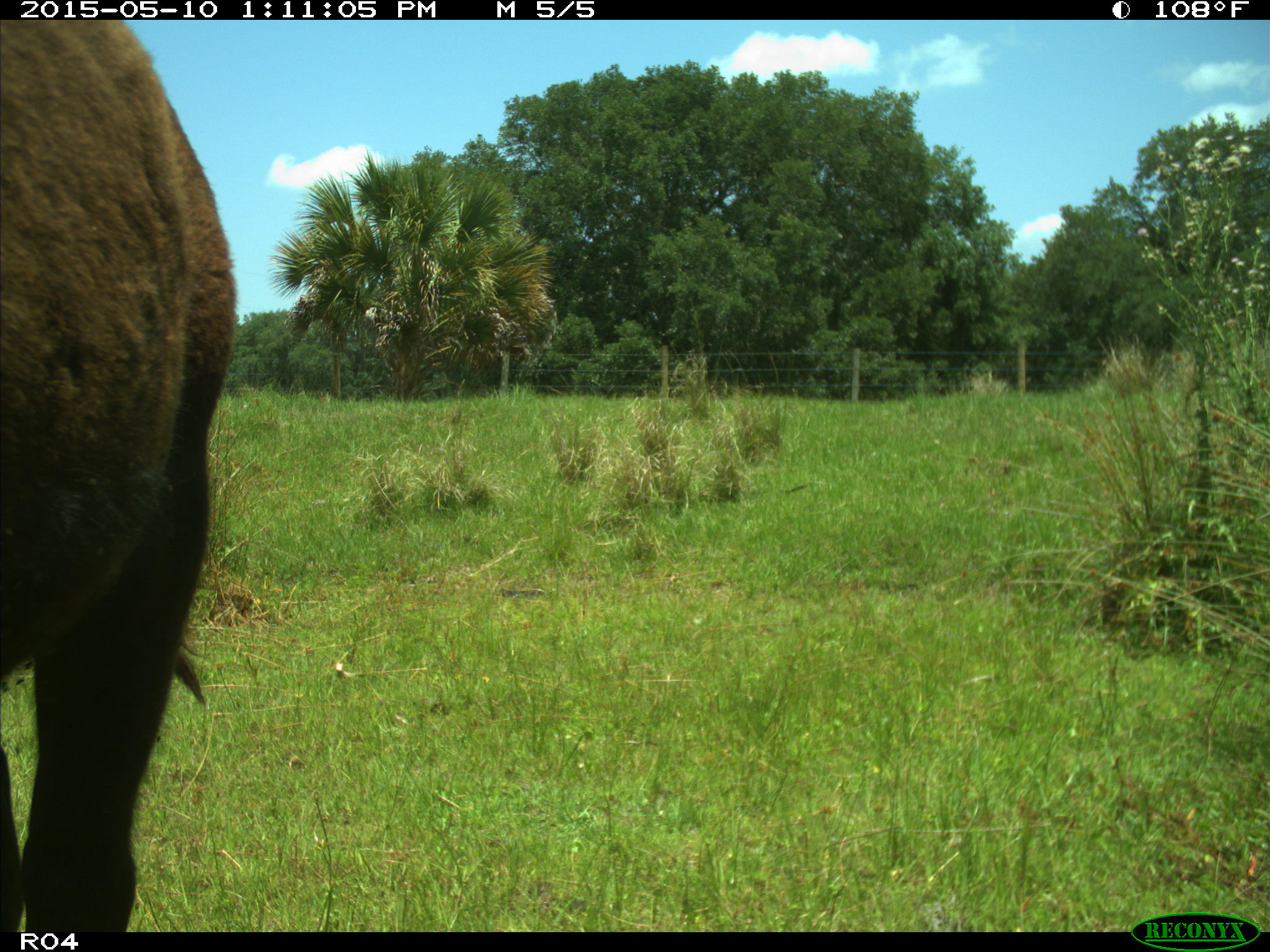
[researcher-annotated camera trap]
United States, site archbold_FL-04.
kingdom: Animalia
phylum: Chordata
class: Mammalia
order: Artiodactyla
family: Bovidae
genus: Bos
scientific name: Bos taurus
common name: domestic cow